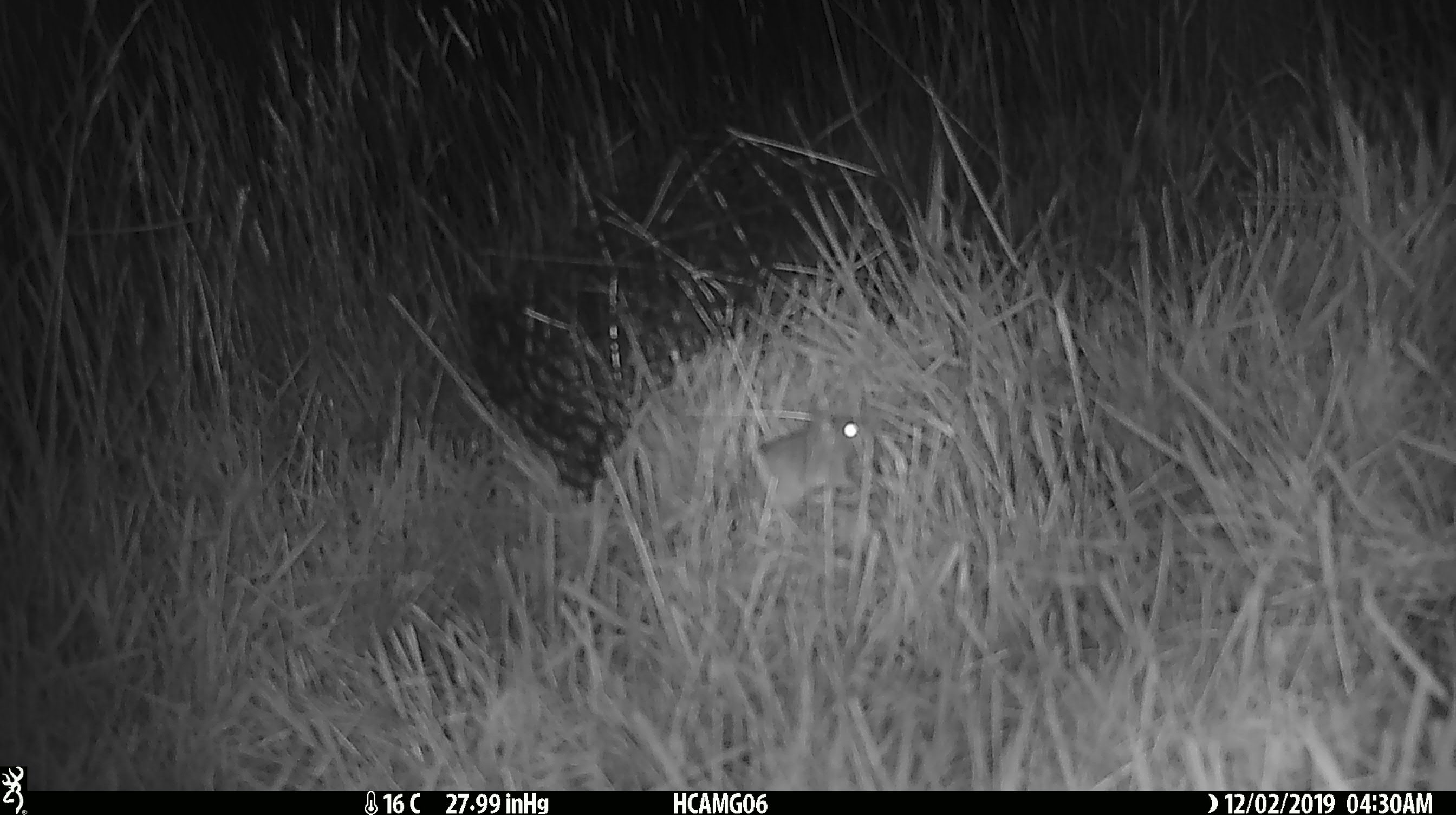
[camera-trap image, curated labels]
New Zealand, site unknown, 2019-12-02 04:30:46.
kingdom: Animalia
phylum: Chordata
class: Mammalia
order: Rodentia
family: Muridae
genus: Mus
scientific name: Mus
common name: mouse